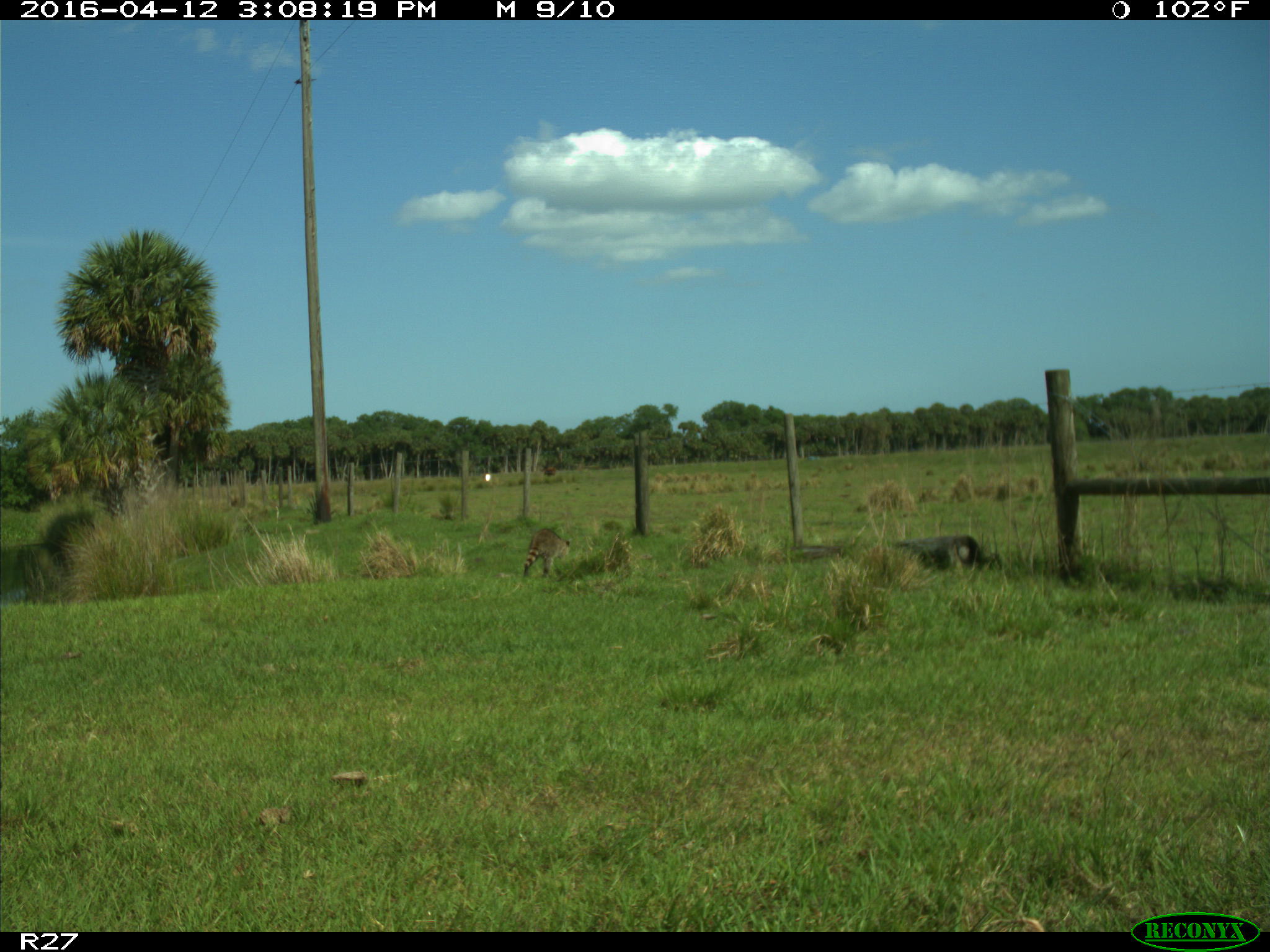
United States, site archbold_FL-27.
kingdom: Animalia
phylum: Chordata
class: Mammalia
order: Carnivora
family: Procyonidae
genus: Procyon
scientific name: Procyon lotor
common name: common raccoon